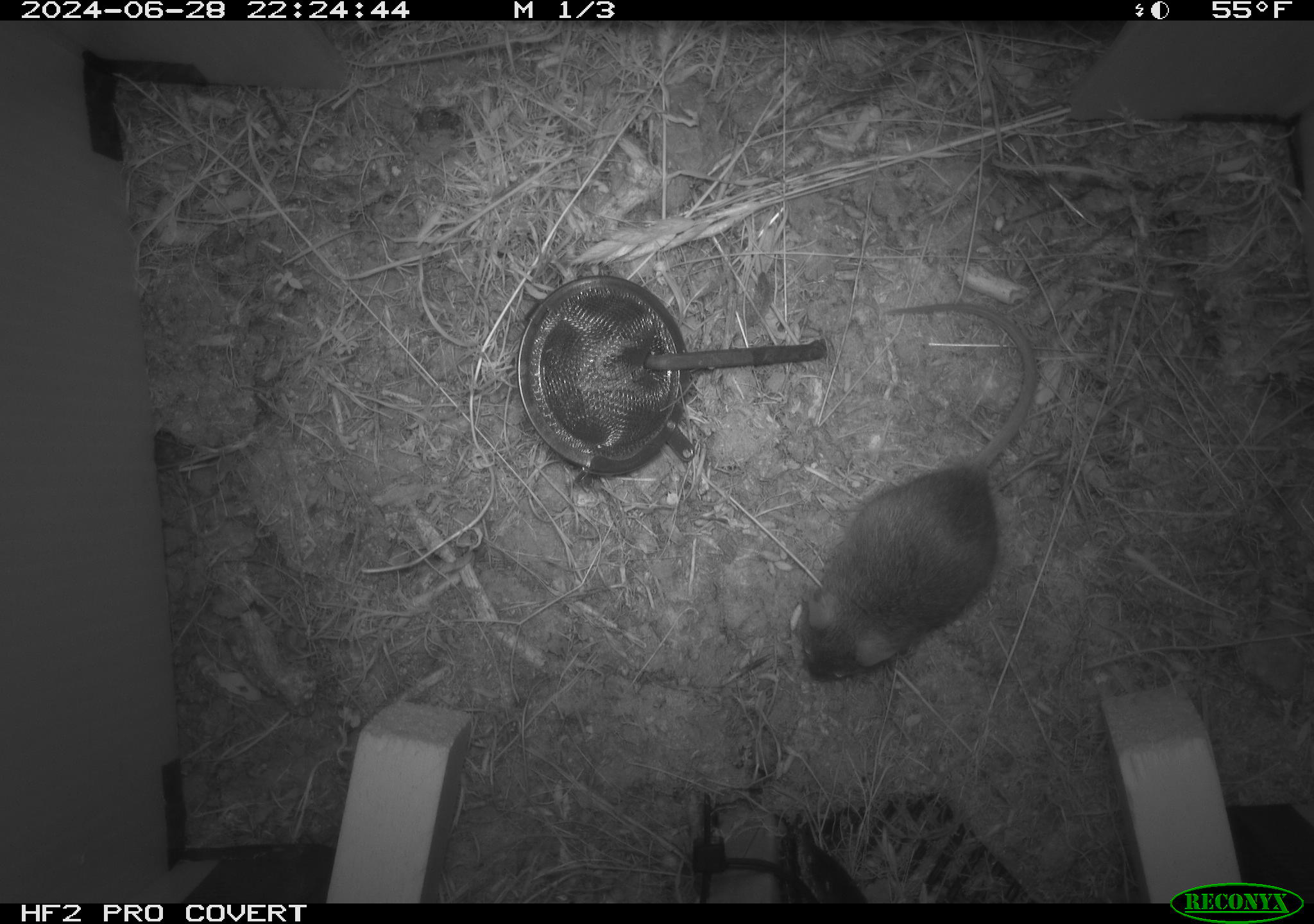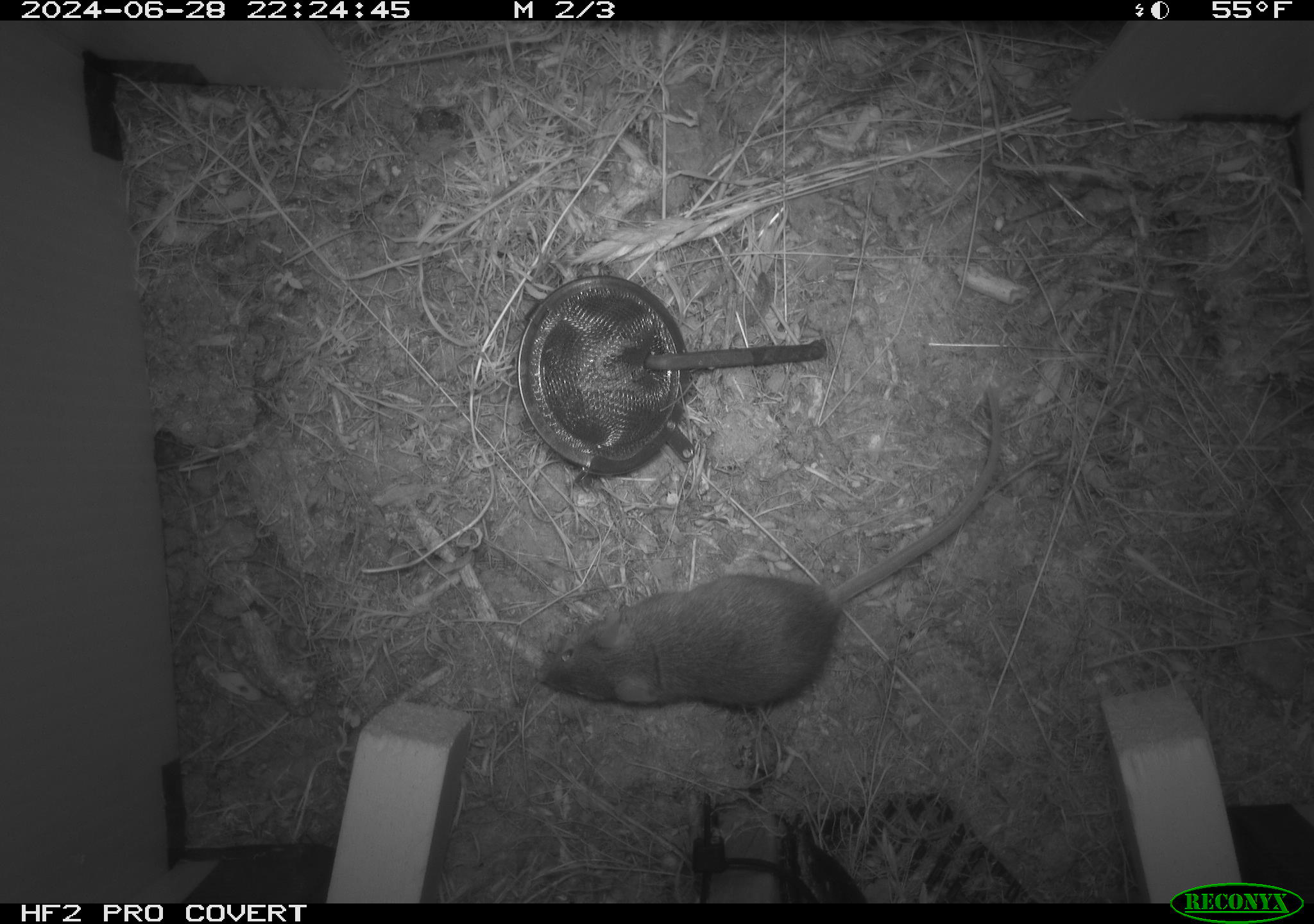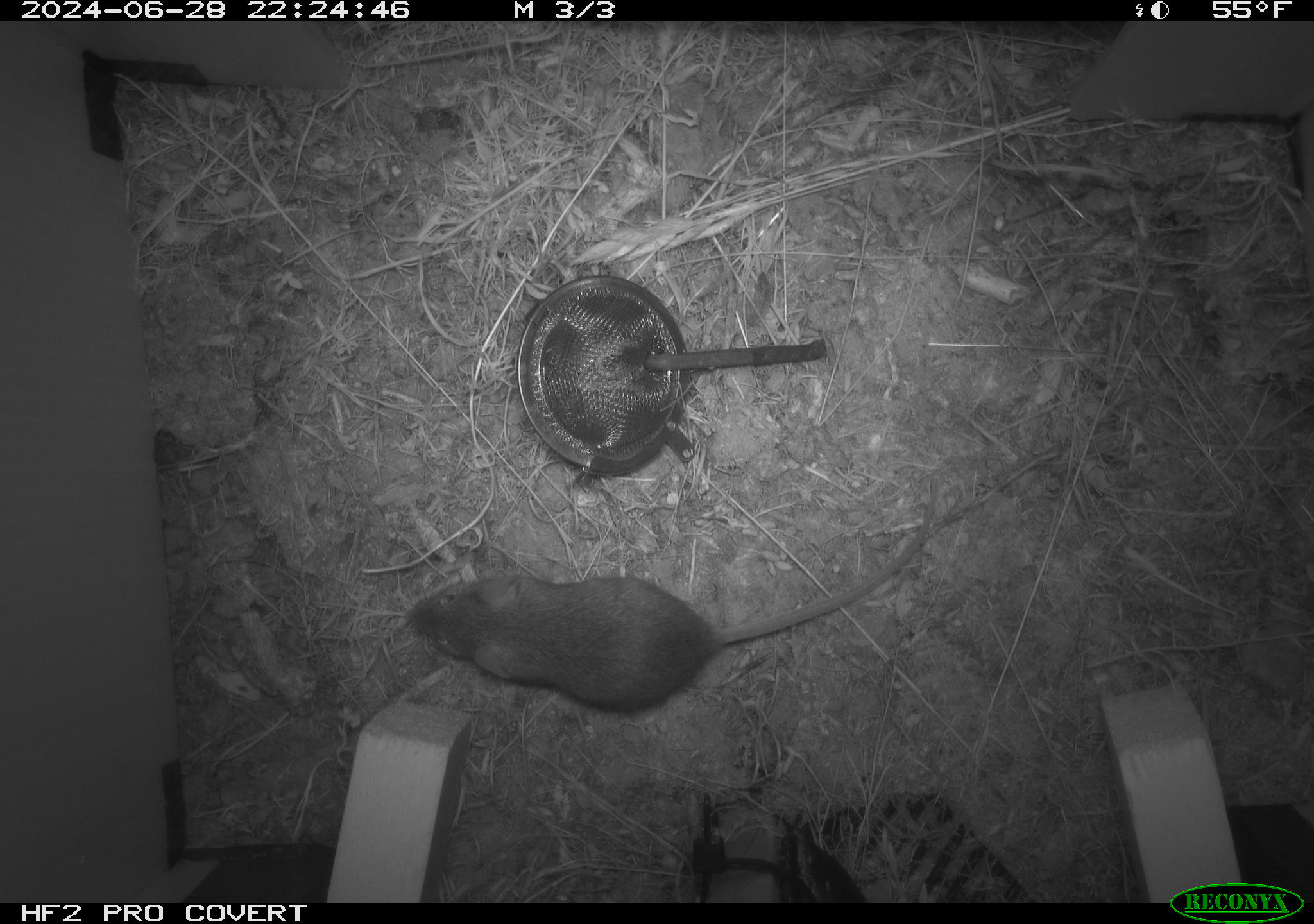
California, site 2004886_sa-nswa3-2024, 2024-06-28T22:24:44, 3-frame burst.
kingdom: Animalia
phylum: Chordata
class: Mammalia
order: Rodentia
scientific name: Rodentia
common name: rodent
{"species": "rodent (Rodentia)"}